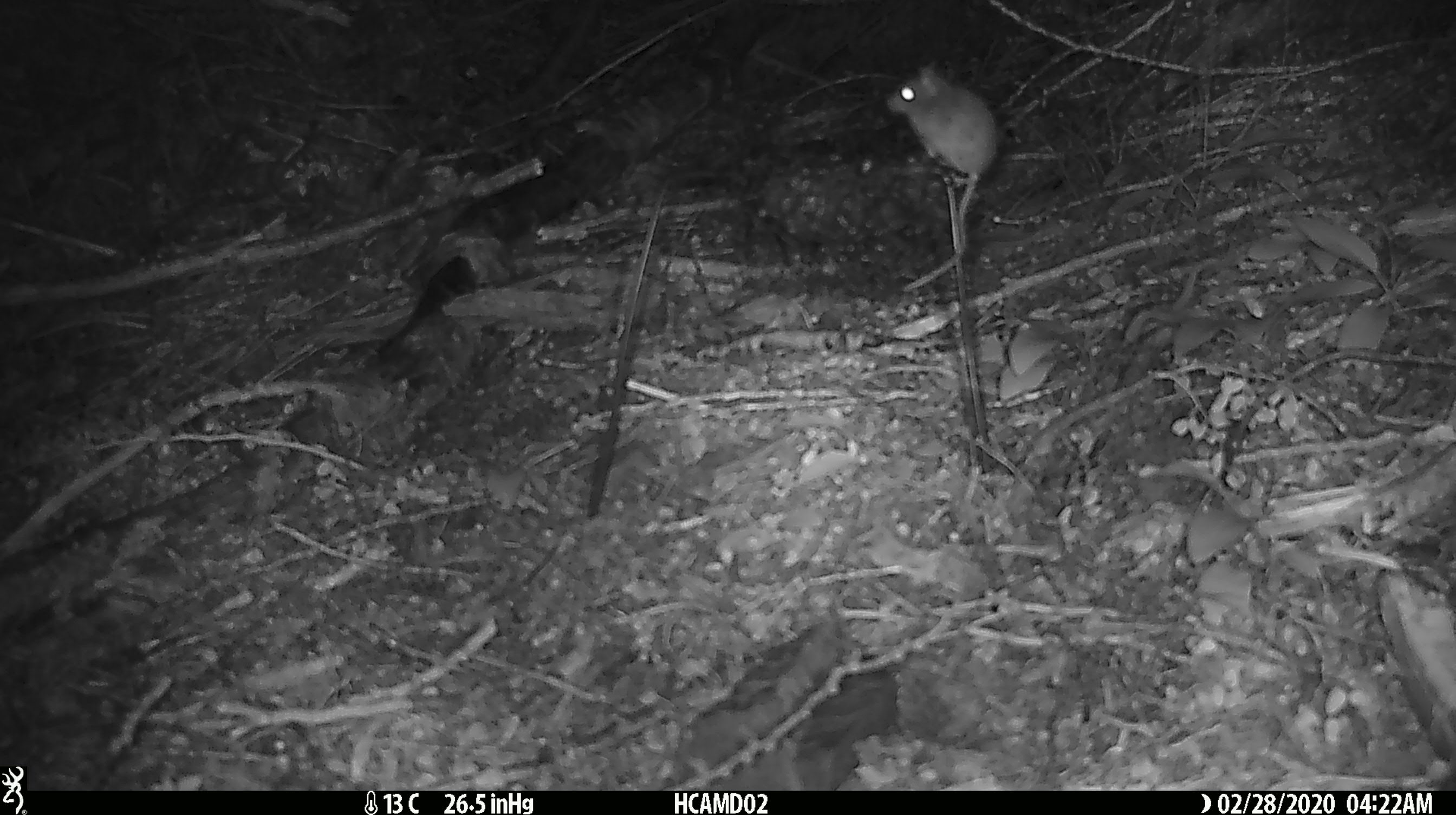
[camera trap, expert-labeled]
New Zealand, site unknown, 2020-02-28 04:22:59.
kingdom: Animalia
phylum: Chordata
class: Mammalia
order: Rodentia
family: Muridae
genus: Mus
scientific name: Mus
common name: mouse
Mouse (Mus).